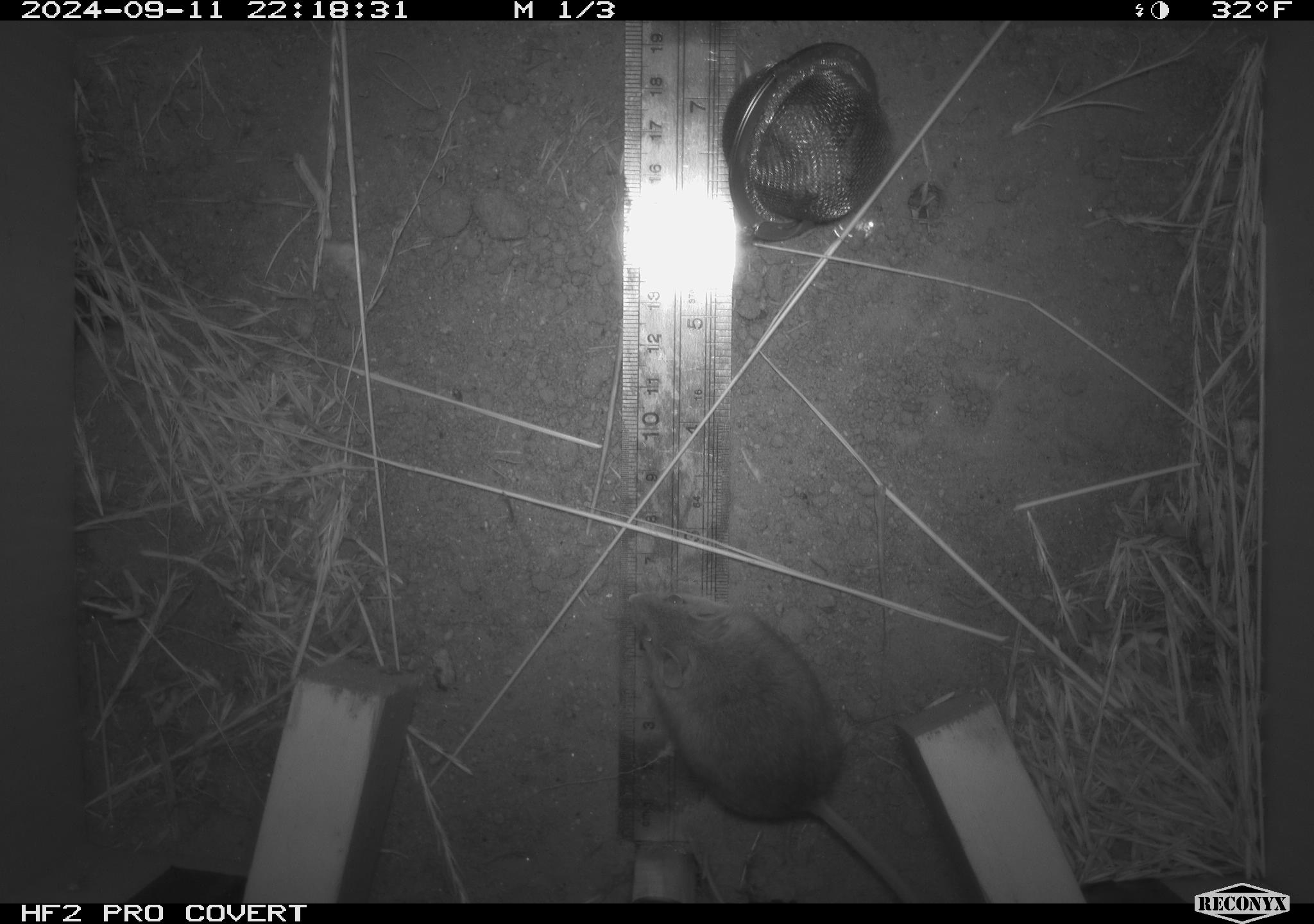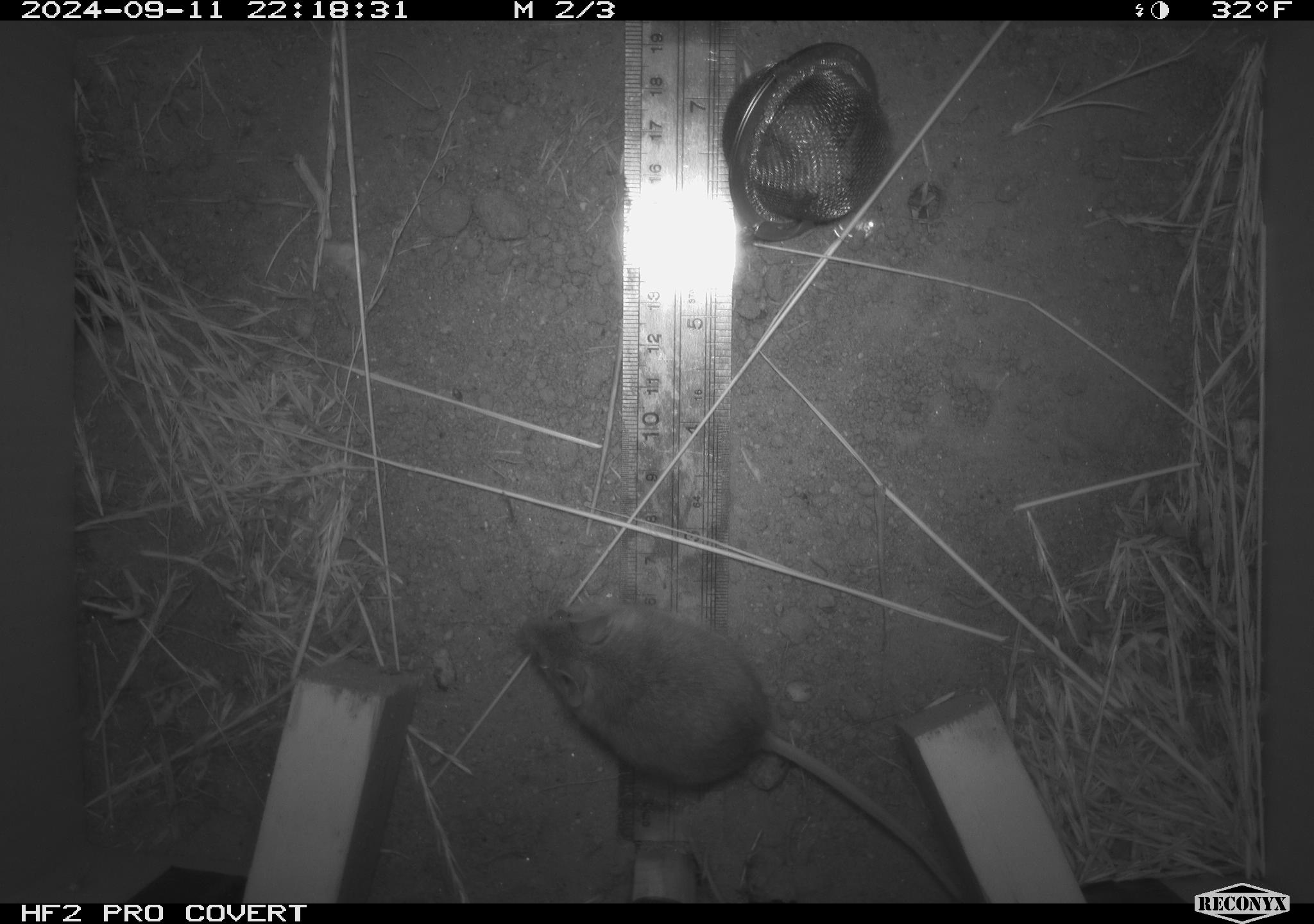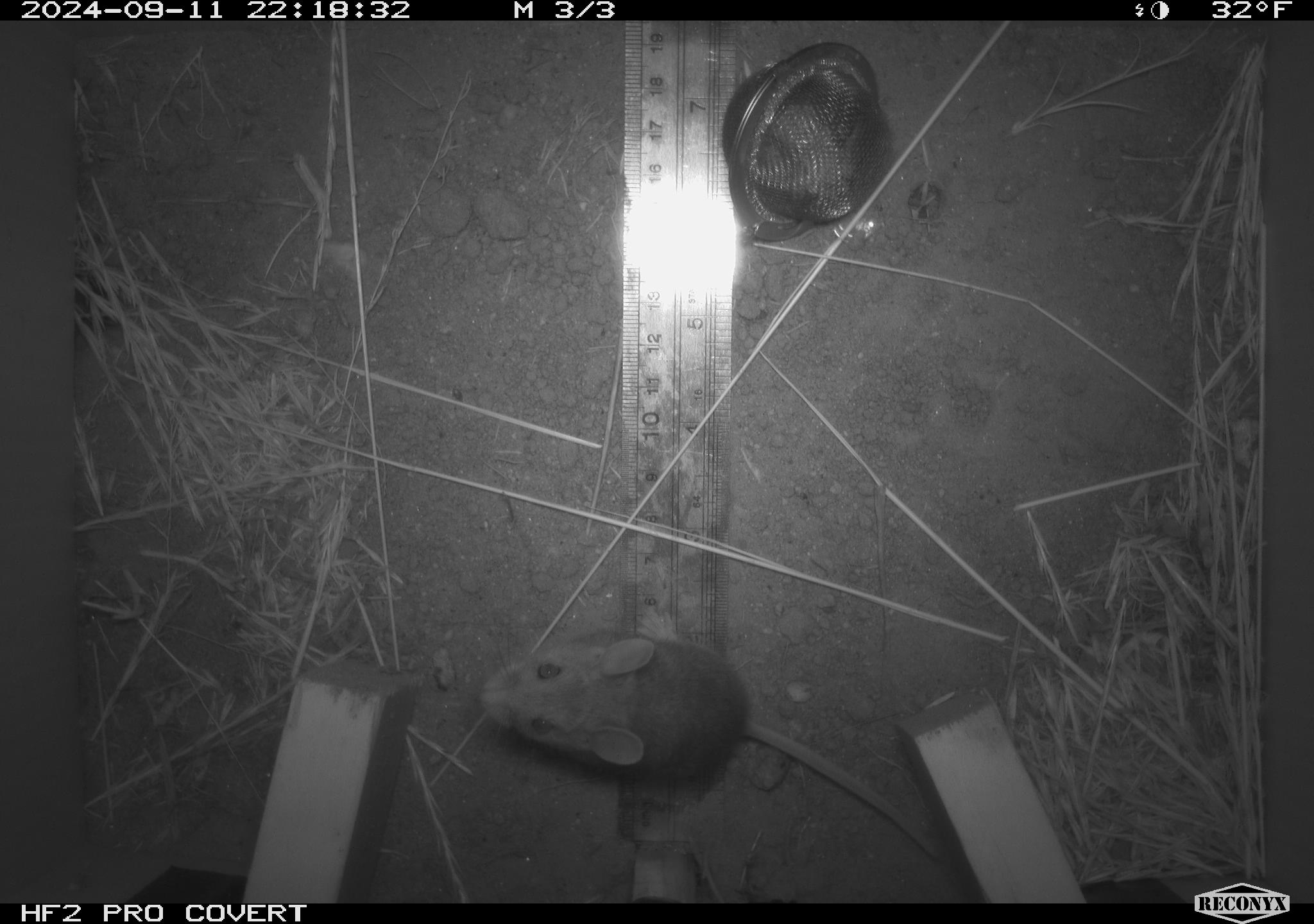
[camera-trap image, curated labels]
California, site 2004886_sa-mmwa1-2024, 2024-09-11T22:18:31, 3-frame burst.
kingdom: Animalia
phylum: Chordata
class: Mammalia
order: Rodentia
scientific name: Rodentia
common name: mouse species